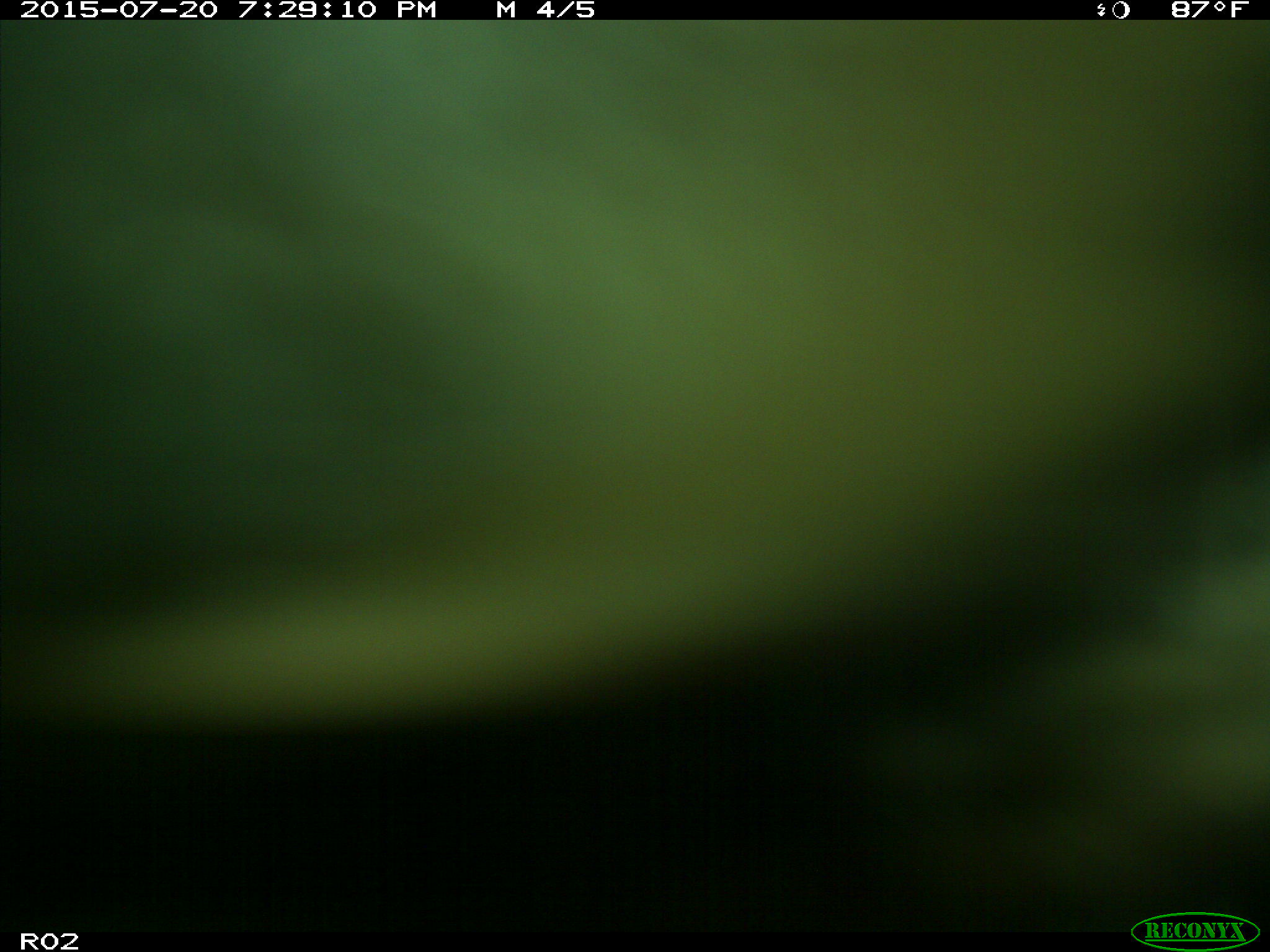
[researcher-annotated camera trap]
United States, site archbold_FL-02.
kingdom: Animalia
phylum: Chordata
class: Mammalia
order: Artiodactyla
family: Bovidae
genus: Bos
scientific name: Bos taurus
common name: domestic cow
Bos taurus (domestic cow).